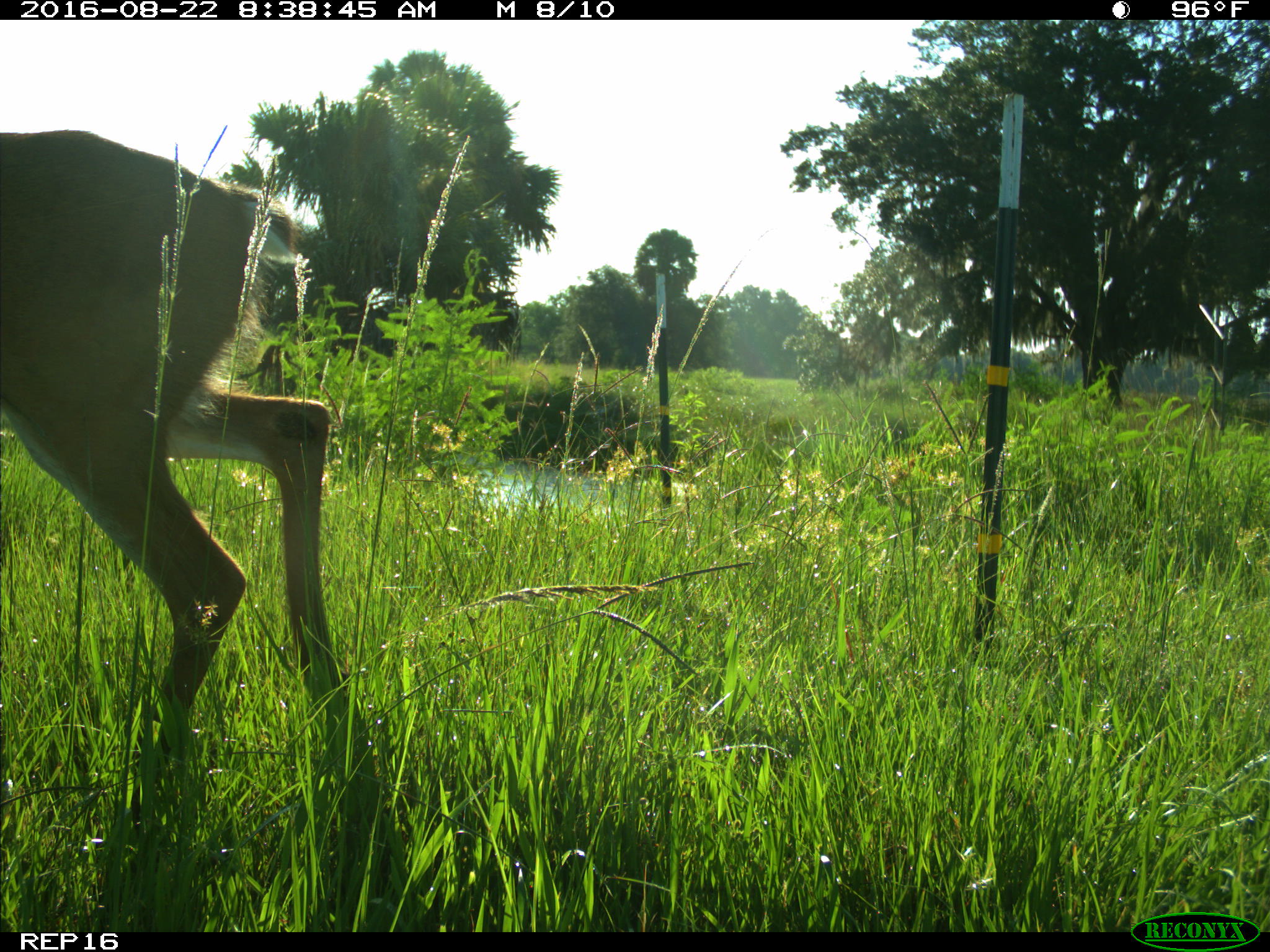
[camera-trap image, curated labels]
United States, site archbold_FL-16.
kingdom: Animalia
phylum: Chordata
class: Mammalia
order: Artiodactyla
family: Cervidae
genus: Odocoileus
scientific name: Odocoileus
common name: deer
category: unidentified deer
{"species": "unidentified deer (deer) (Odocoileus)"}